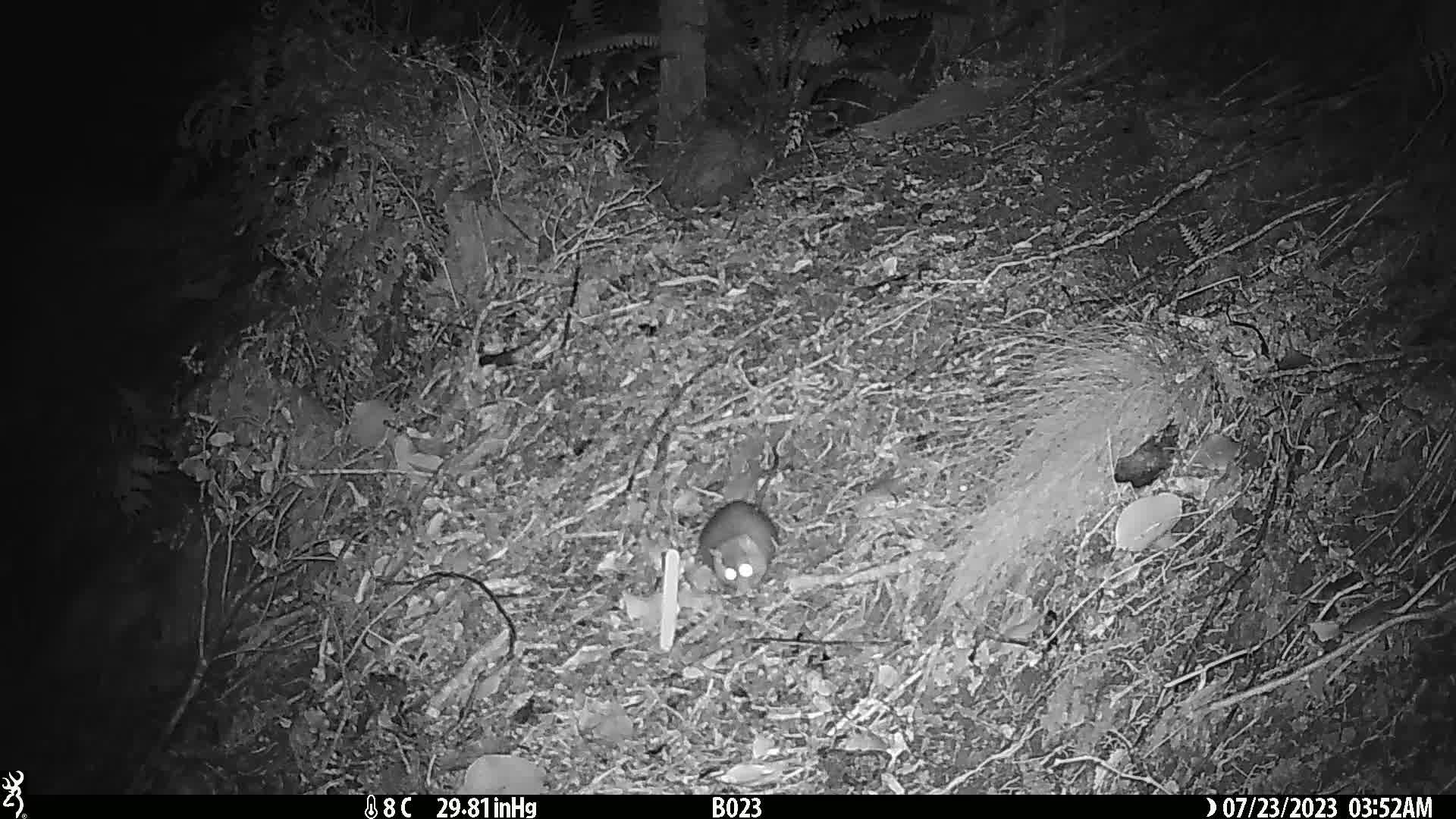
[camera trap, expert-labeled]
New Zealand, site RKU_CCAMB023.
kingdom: Animalia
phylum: Chordata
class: Mammalia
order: Rodentia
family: Muridae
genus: Rattus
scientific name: Rattus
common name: rat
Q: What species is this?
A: Rat (Rattus).